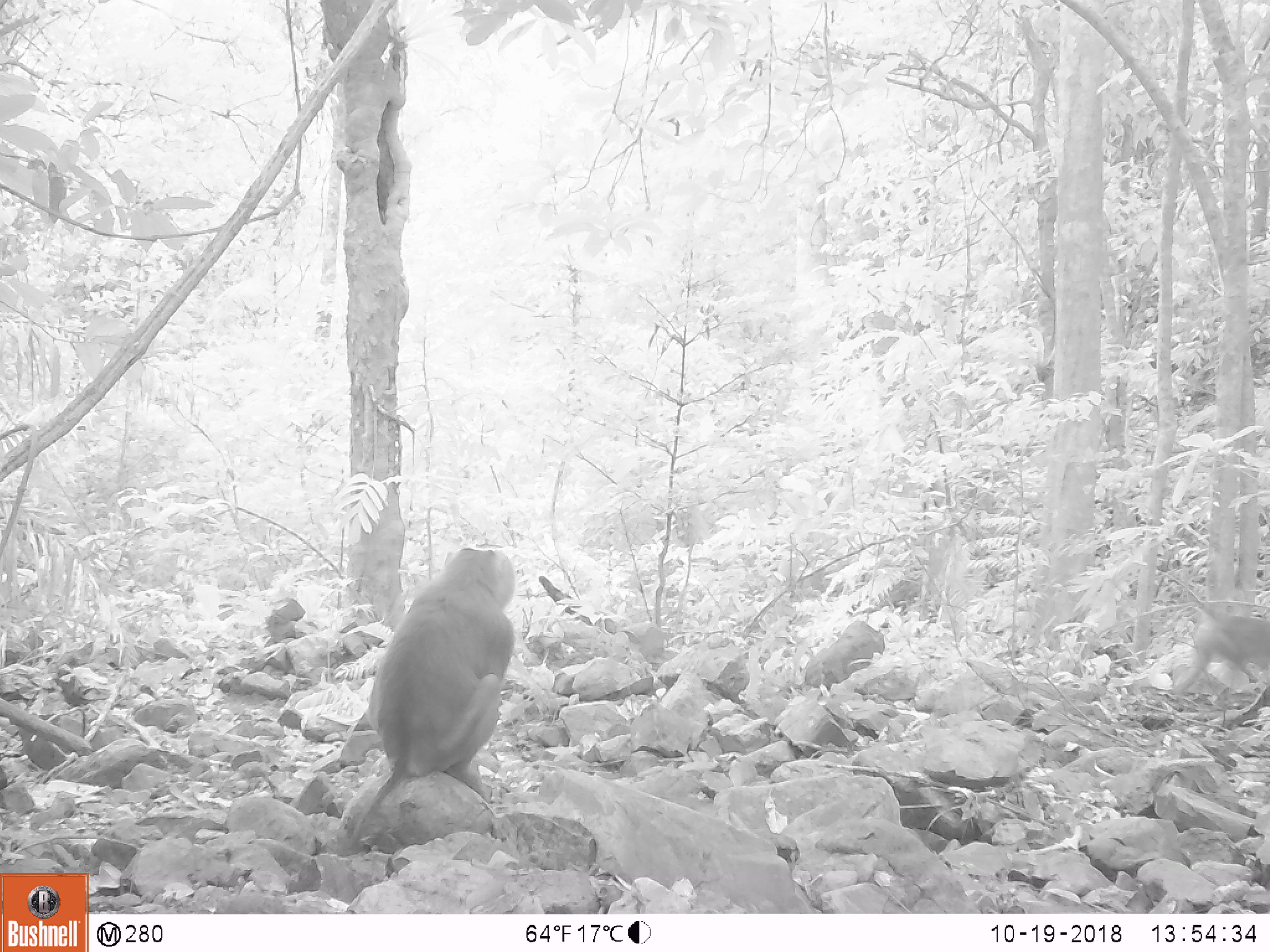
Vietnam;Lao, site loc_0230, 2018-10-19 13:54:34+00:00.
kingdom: Animalia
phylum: Chordata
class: Mammalia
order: Primates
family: Cercopithecidae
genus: Macaca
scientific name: Macaca nemestrina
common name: pig-tailed macaque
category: pig tailed macaque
Pig tailed macaque (pig-tailed macaque) (Macaca nemestrina). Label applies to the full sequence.